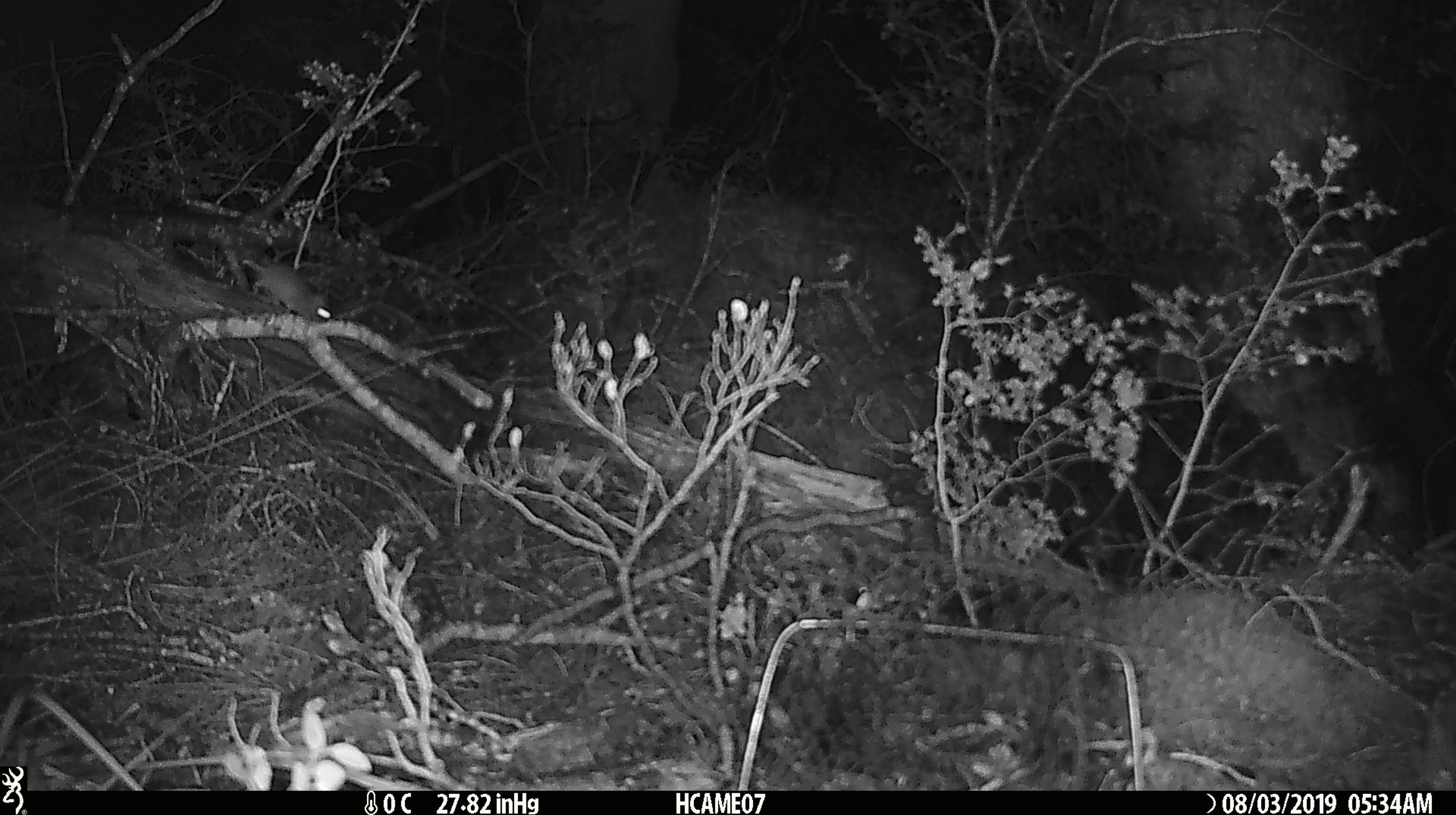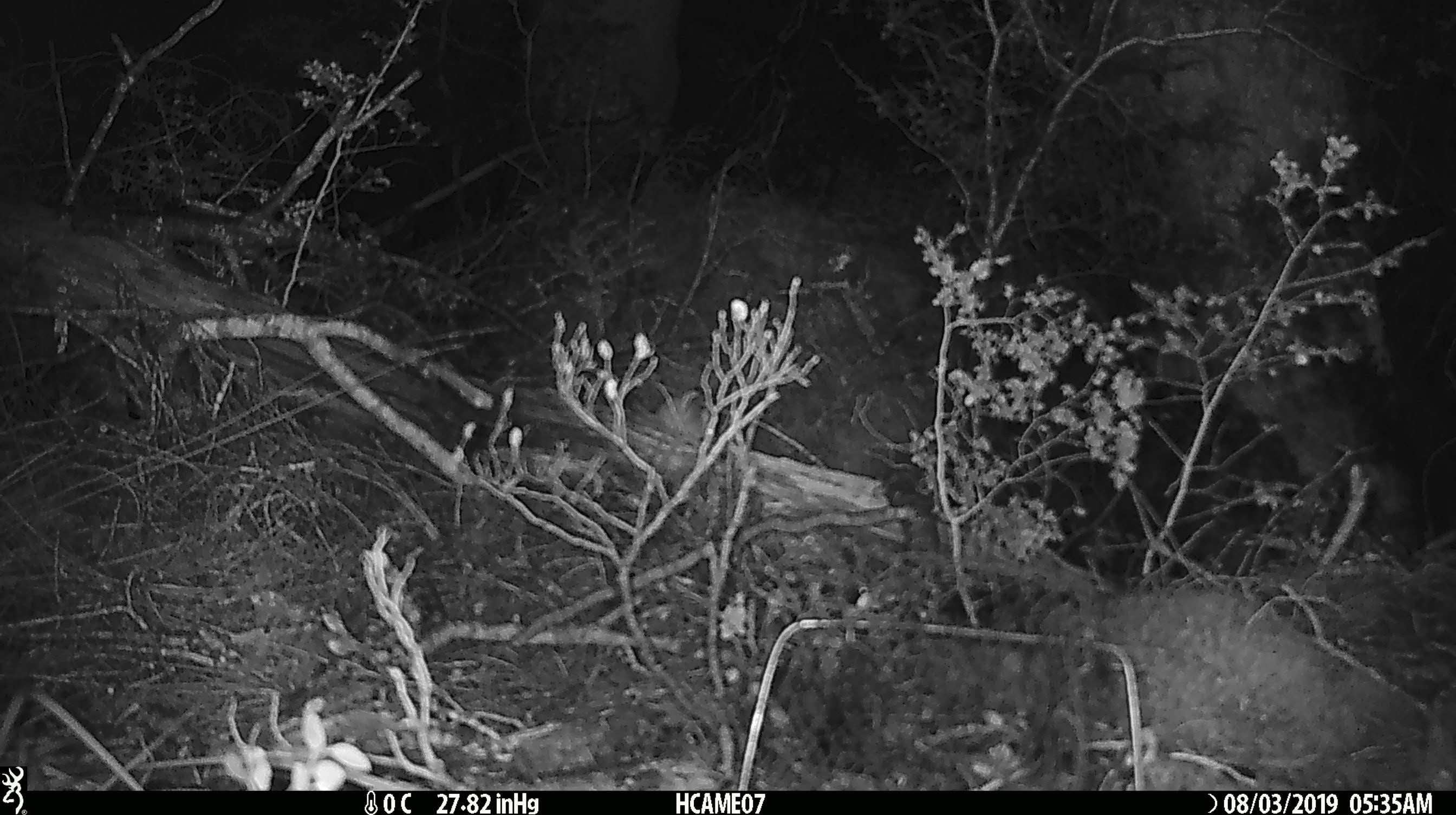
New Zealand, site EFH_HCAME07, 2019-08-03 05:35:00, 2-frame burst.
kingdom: Animalia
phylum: Chordata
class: Mammalia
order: Rodentia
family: Muridae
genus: Mus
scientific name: Mus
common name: mouse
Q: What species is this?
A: Mouse (Mus).